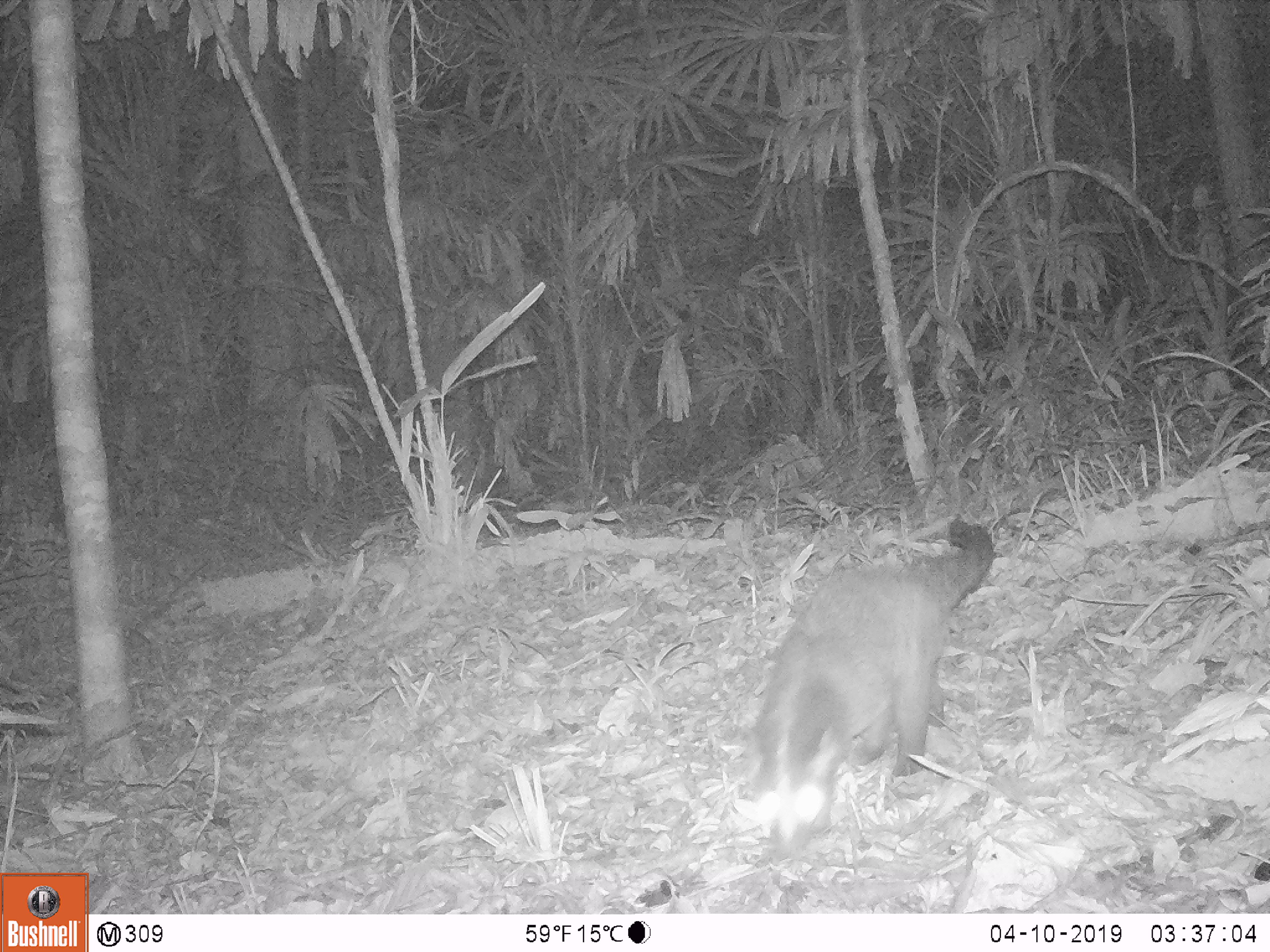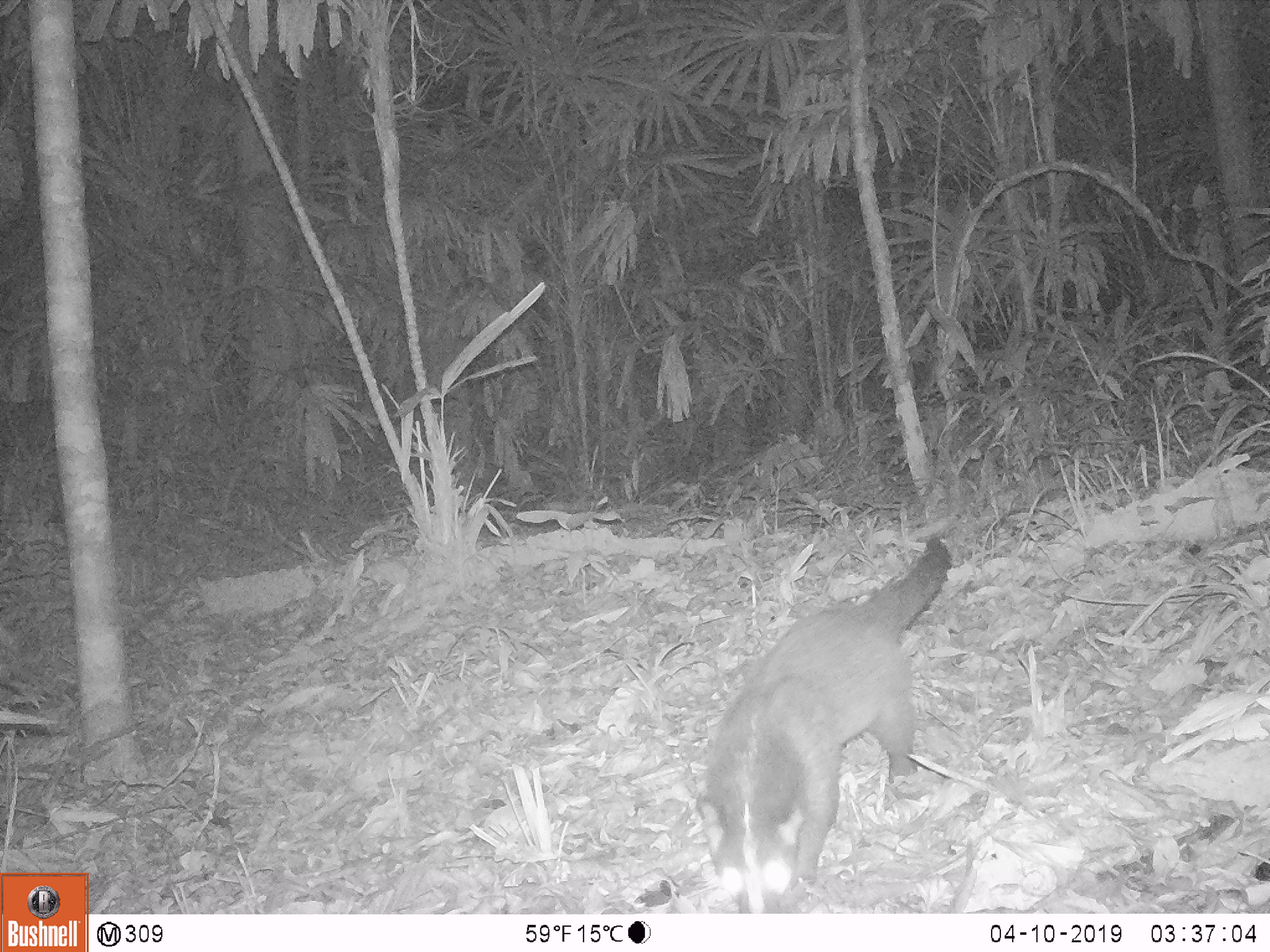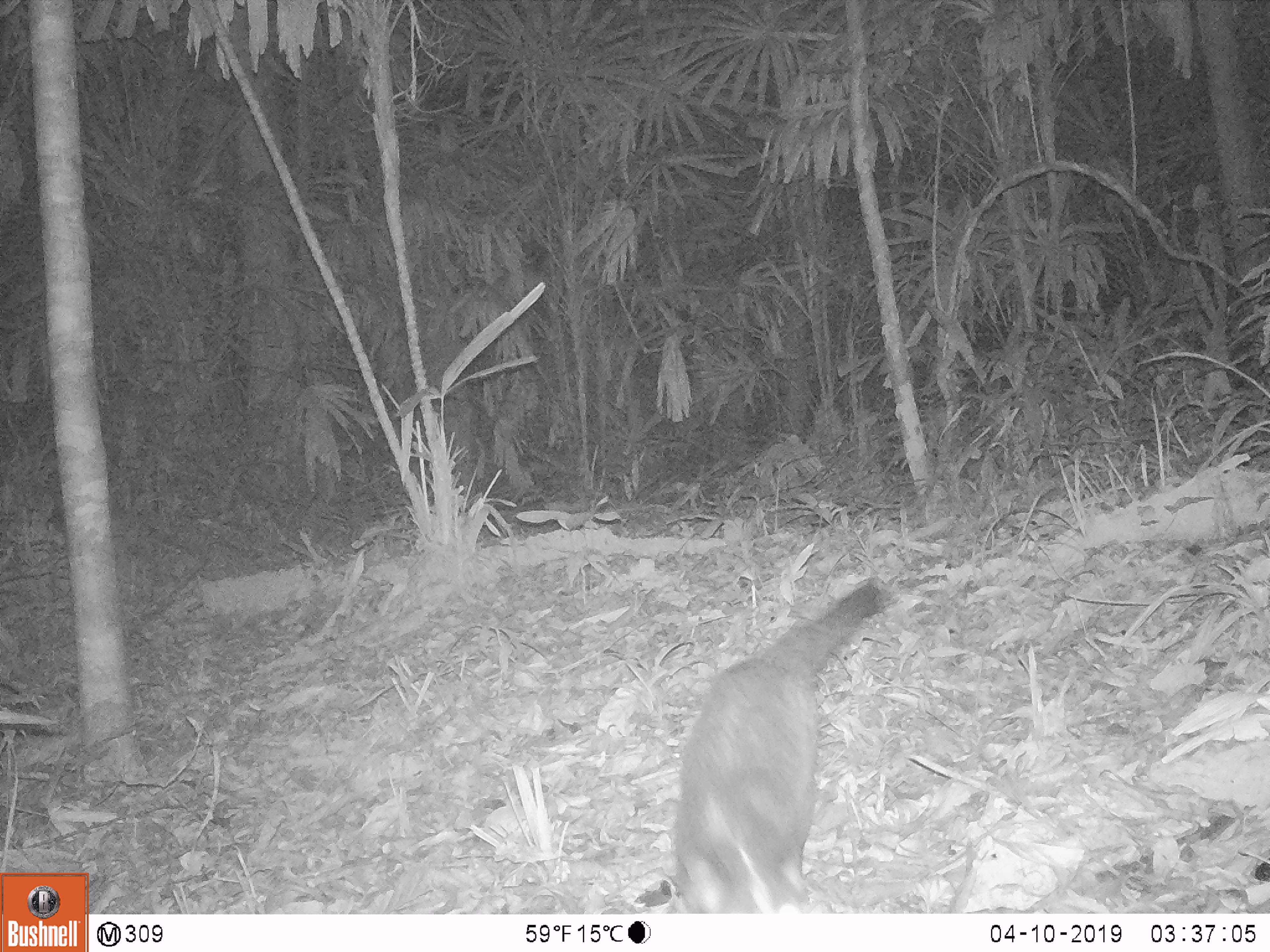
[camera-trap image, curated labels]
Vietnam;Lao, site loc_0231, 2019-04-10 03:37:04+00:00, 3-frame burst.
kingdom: Animalia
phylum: Chordata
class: Mammalia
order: Carnivora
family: Viverridae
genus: Paguma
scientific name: Paguma larvata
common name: masked palm civet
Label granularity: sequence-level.